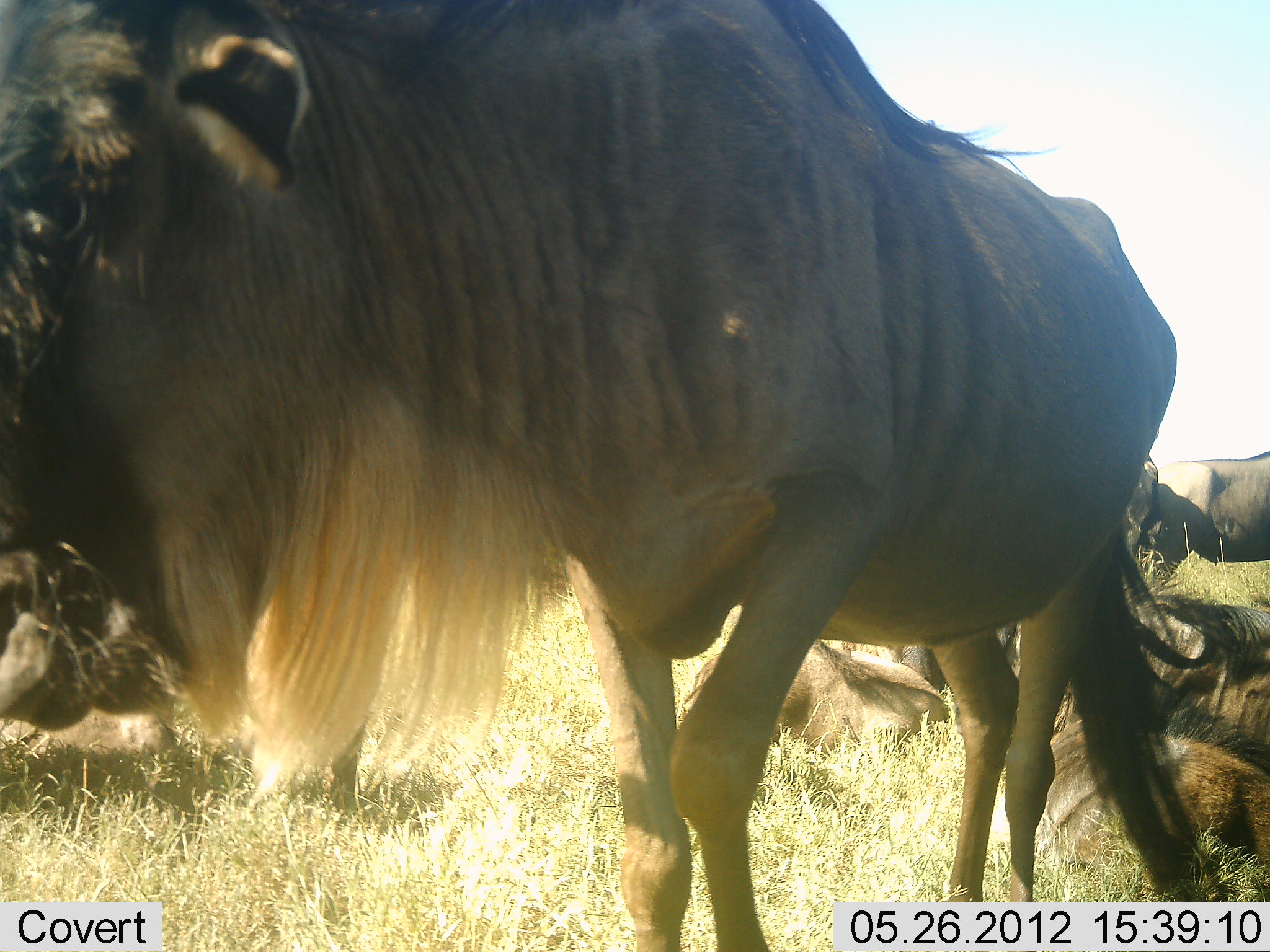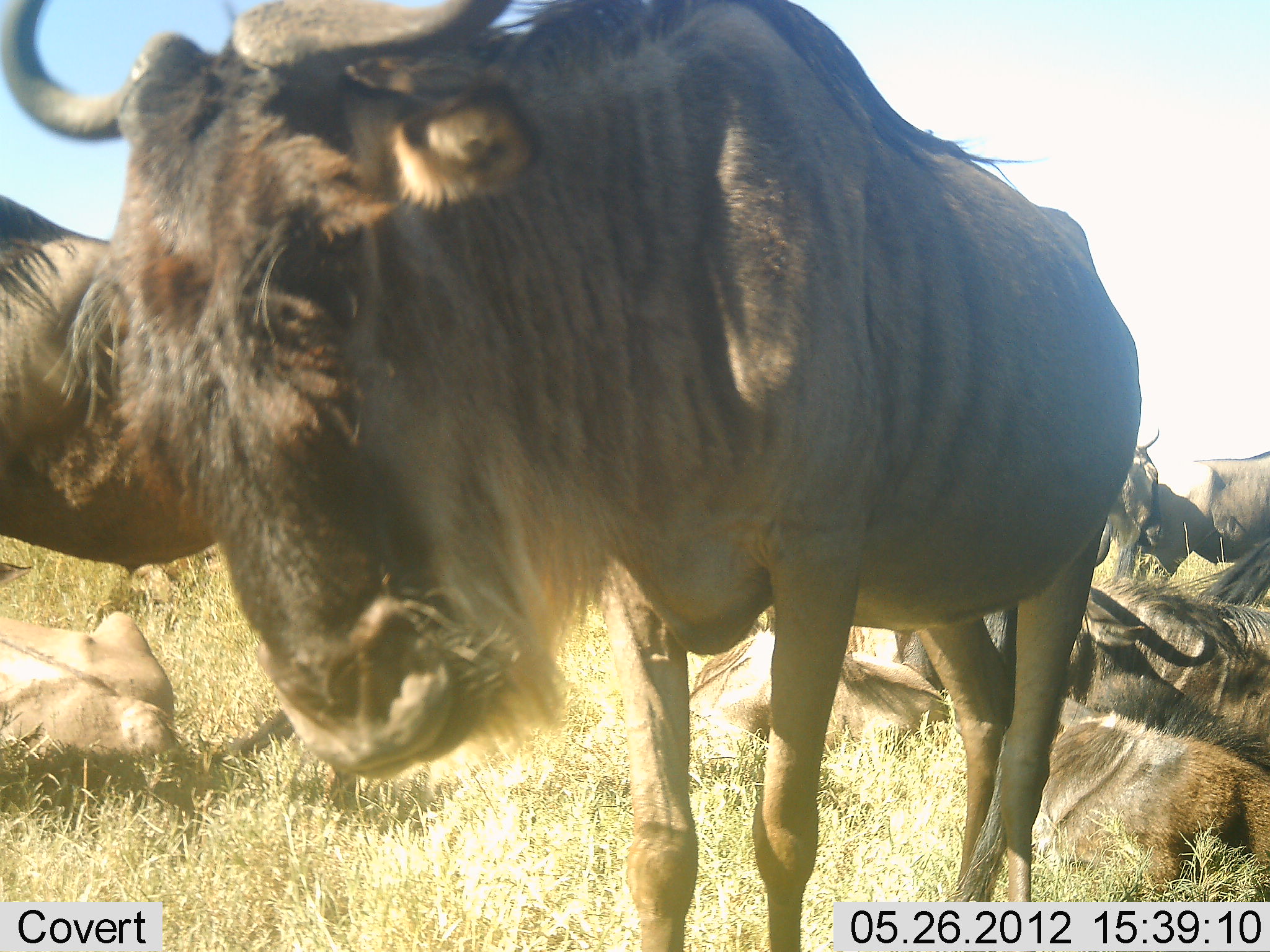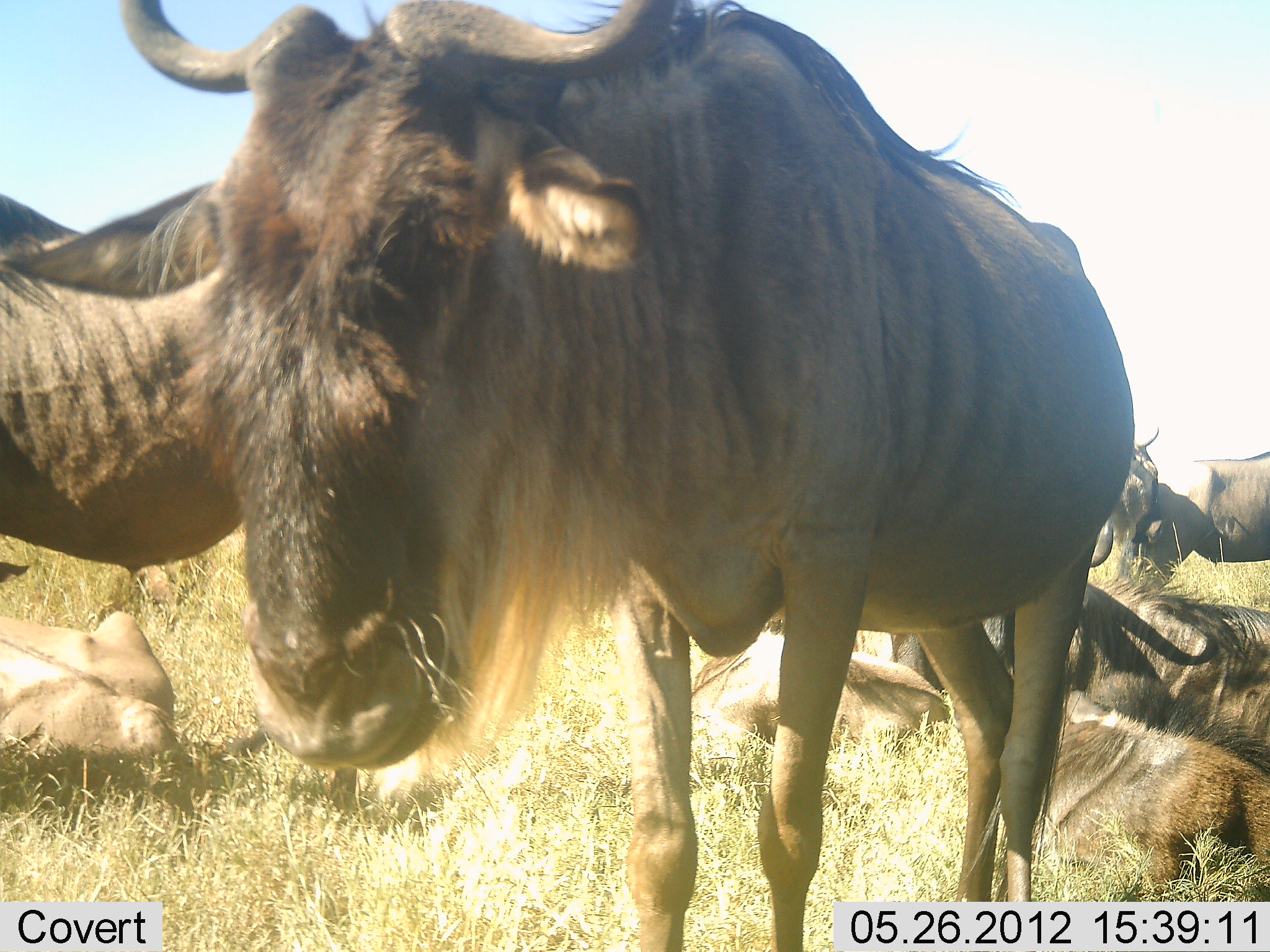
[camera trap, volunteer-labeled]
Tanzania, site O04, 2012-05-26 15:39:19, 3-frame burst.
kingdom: Animalia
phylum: Chordata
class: Mammalia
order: Artiodactyla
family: Bovidae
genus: Connochaetes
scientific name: Connochaetes taurinus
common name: blue wildebeest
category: wildebeest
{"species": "wildebeest (blue wildebeest) (Connochaetes taurinus)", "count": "8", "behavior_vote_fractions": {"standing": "80%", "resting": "100%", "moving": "30%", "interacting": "10%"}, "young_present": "0%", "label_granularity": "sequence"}